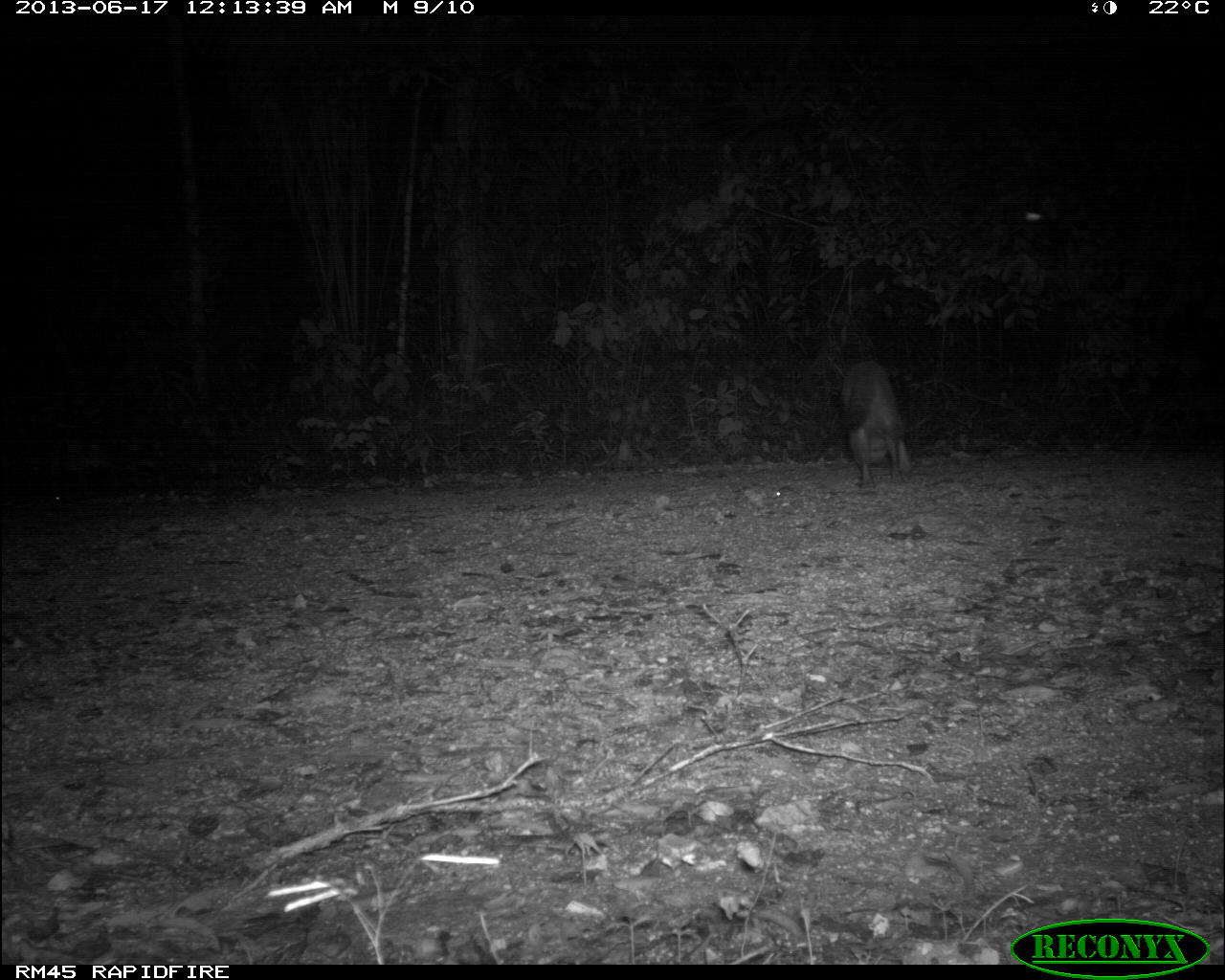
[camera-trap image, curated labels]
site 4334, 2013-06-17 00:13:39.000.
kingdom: Animalia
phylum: Chordata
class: Mammalia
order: Carnivora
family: Procyonidae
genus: Procyon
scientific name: Procyon lotor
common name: common raccoon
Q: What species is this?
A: Procyon lotor (common raccoon).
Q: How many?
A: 1.